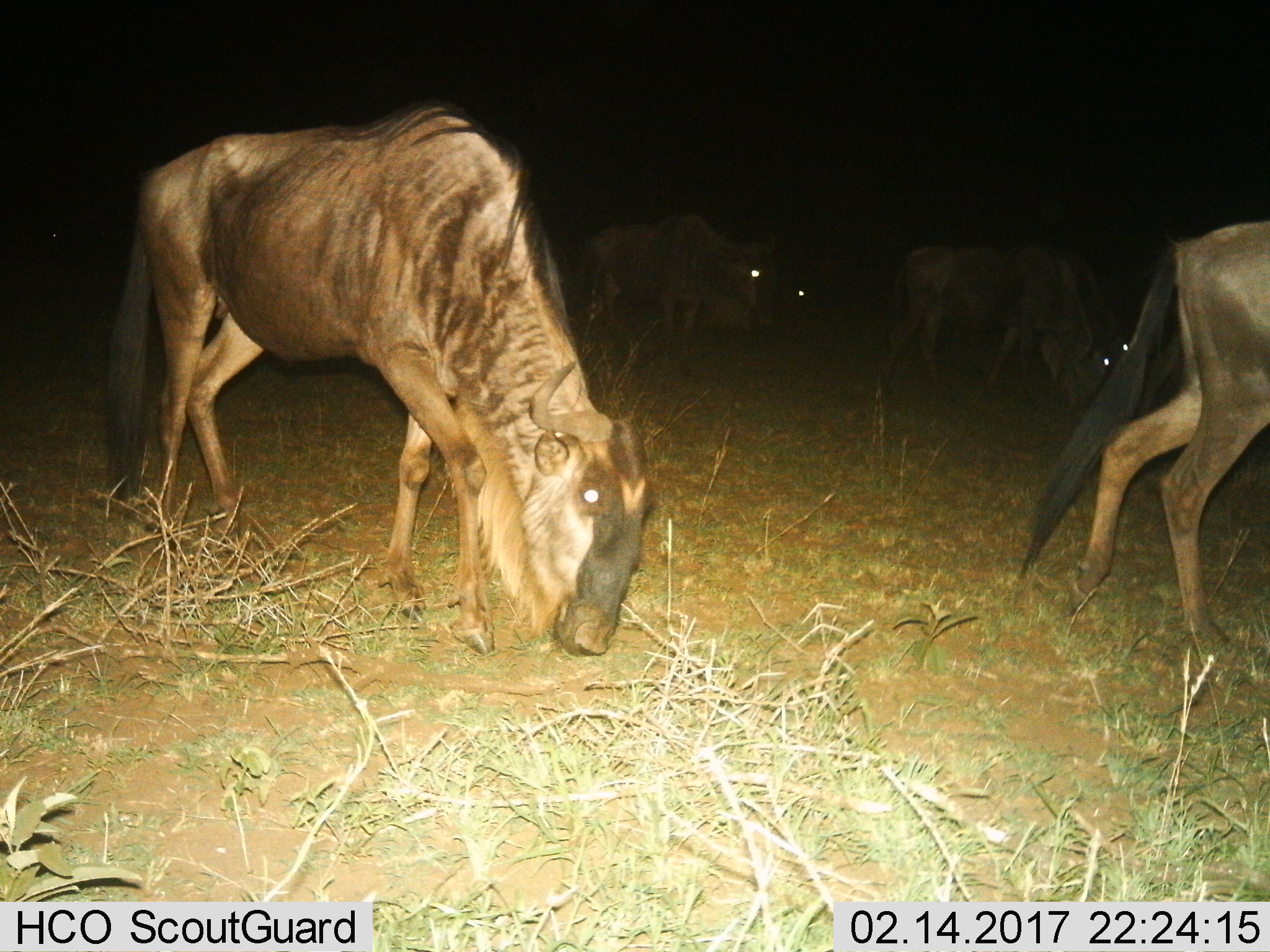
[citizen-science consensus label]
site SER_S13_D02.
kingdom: Animalia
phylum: Chordata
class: Mammalia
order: Artiodactyla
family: Bovidae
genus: Connochaetes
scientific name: Connochaetes taurinus taurinus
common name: blue wildebeest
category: wildebeestblue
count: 4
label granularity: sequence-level